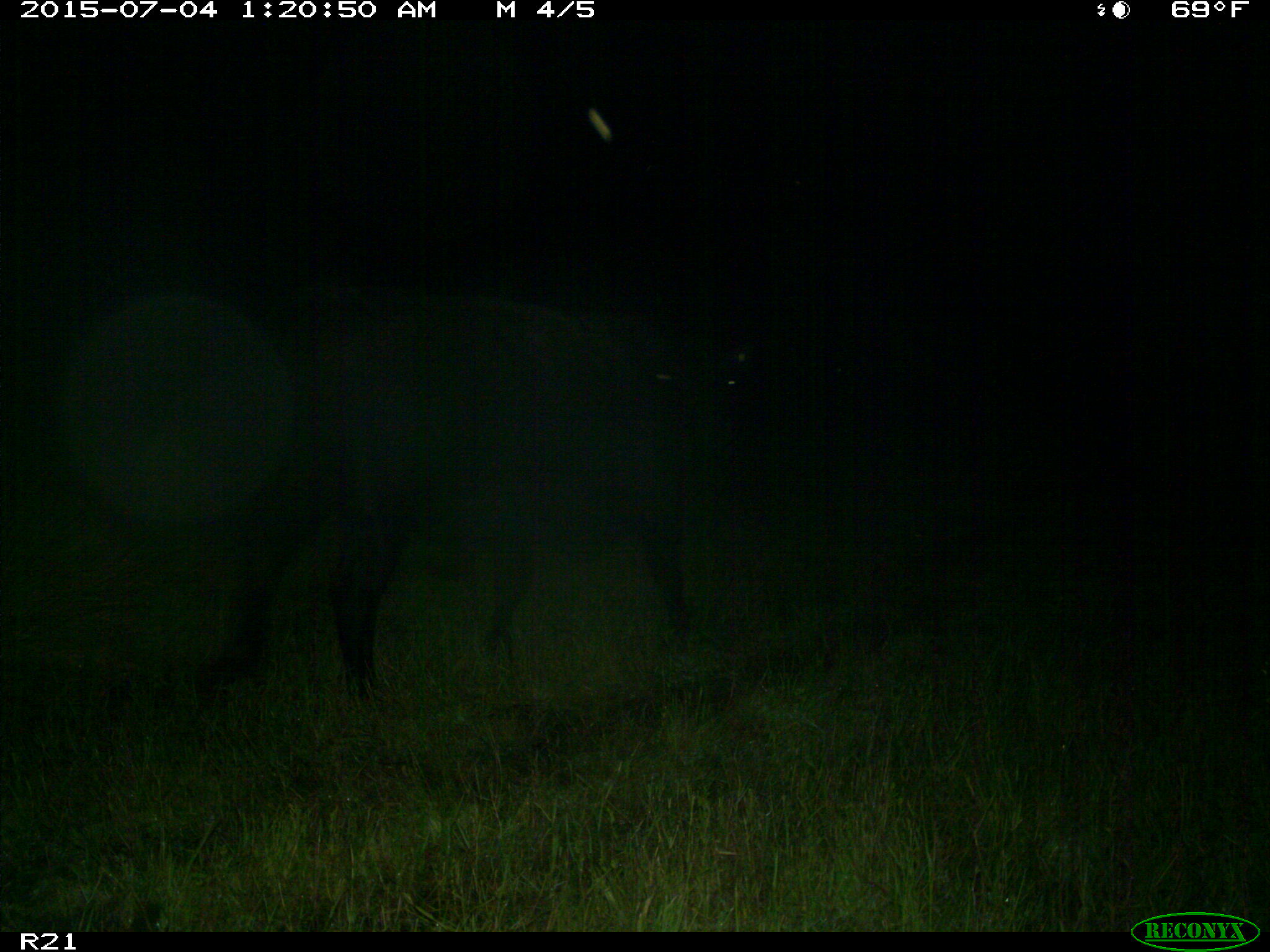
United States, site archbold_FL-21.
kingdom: Animalia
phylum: Chordata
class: Mammalia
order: Artiodactyla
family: Bovidae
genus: Bos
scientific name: Bos taurus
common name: domestic cow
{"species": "Bos taurus (domestic cow)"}